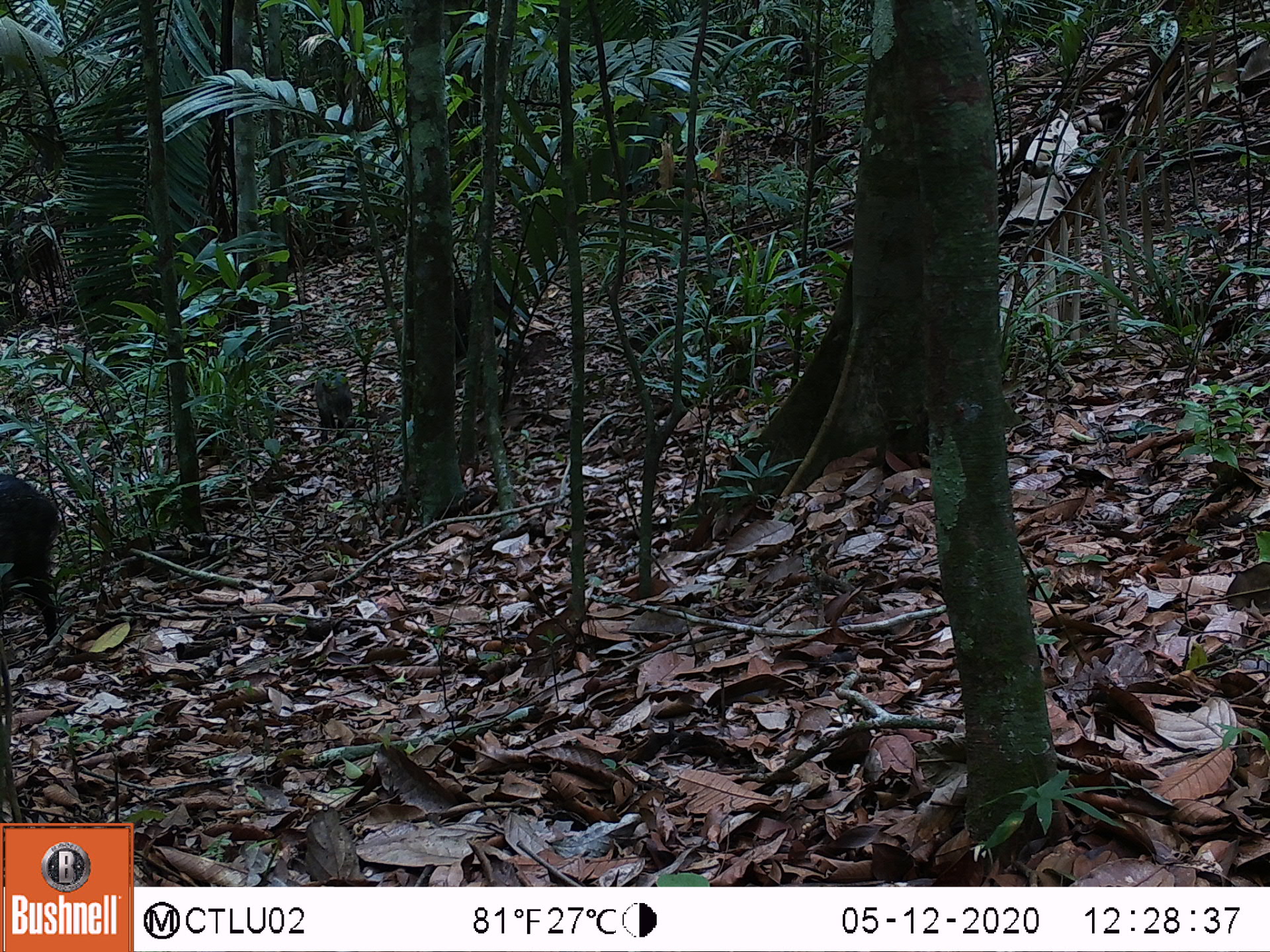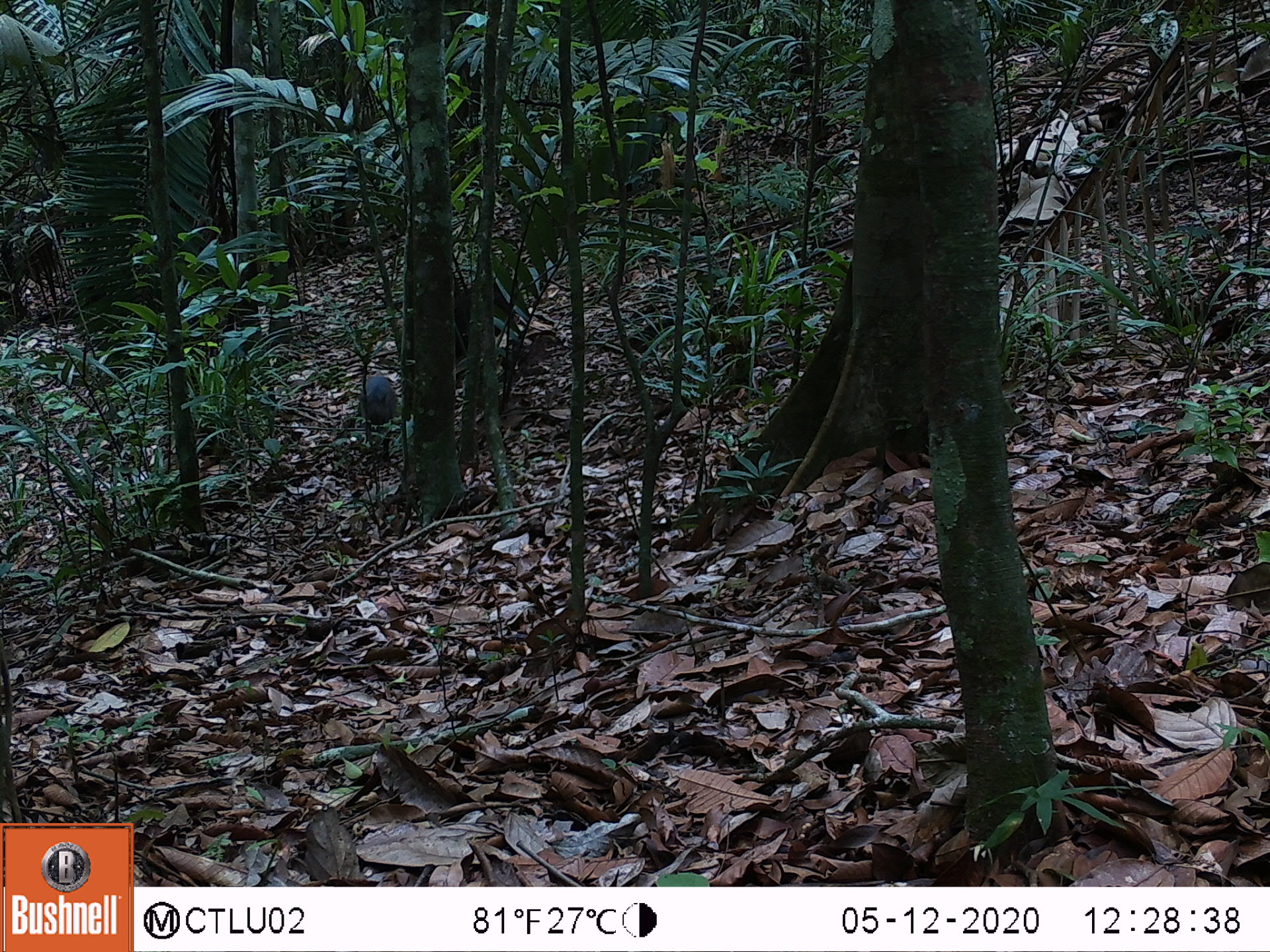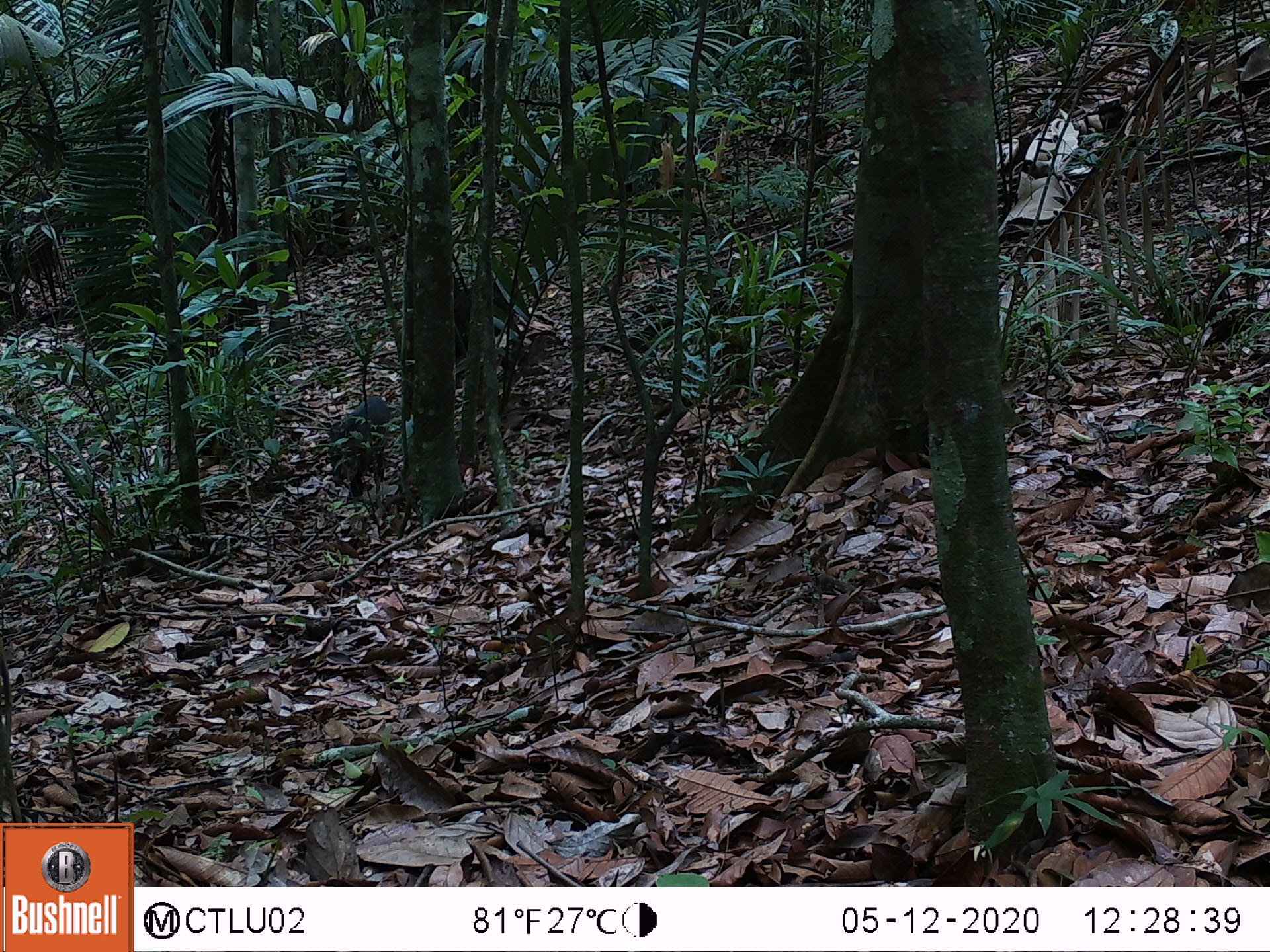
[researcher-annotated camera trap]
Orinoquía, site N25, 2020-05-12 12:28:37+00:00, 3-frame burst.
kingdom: Animalia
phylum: Chordata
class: Mammalia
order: Artiodactyla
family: Tayassuidae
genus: Pecari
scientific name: Pecari tajacu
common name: collared peccary